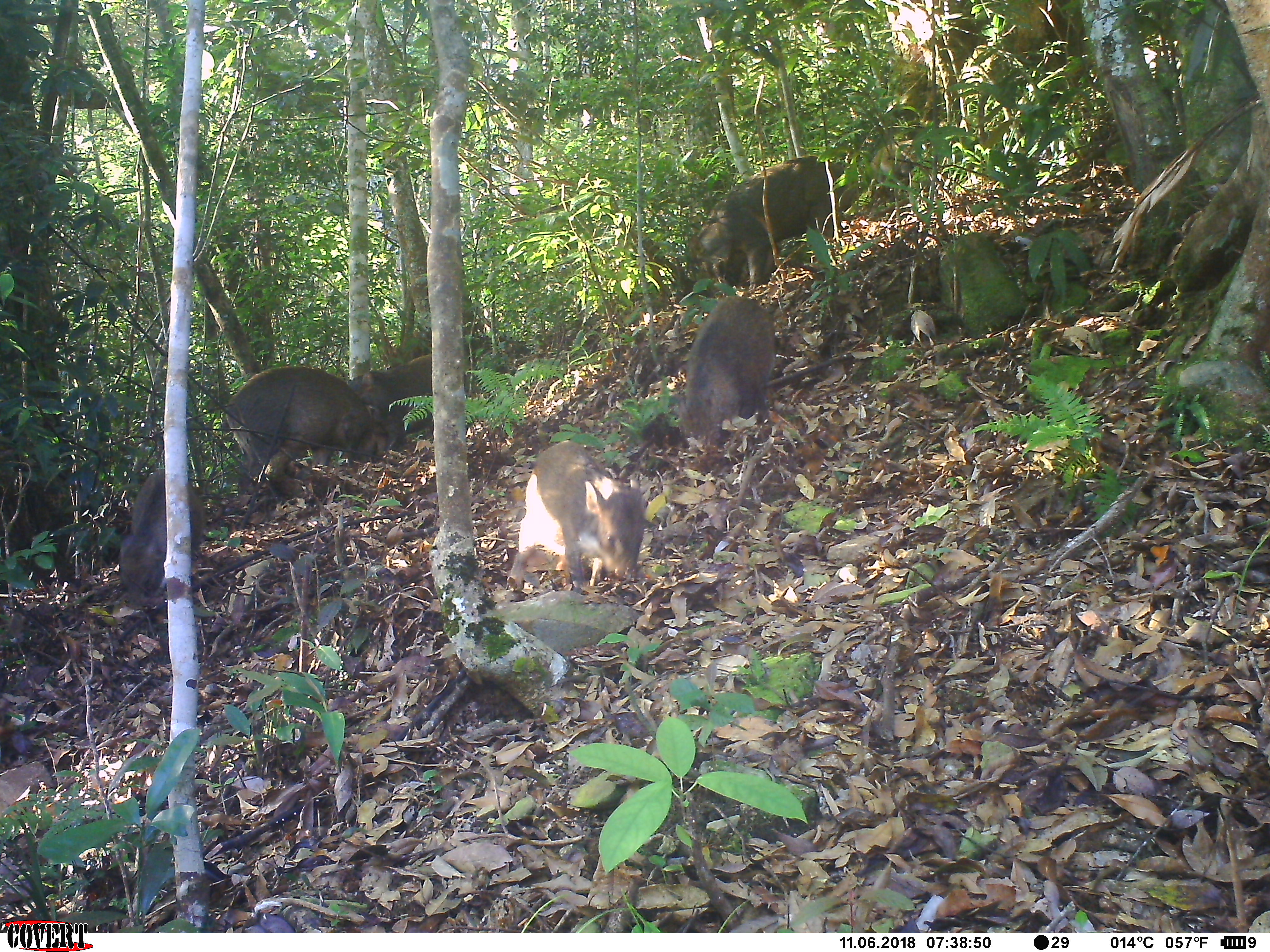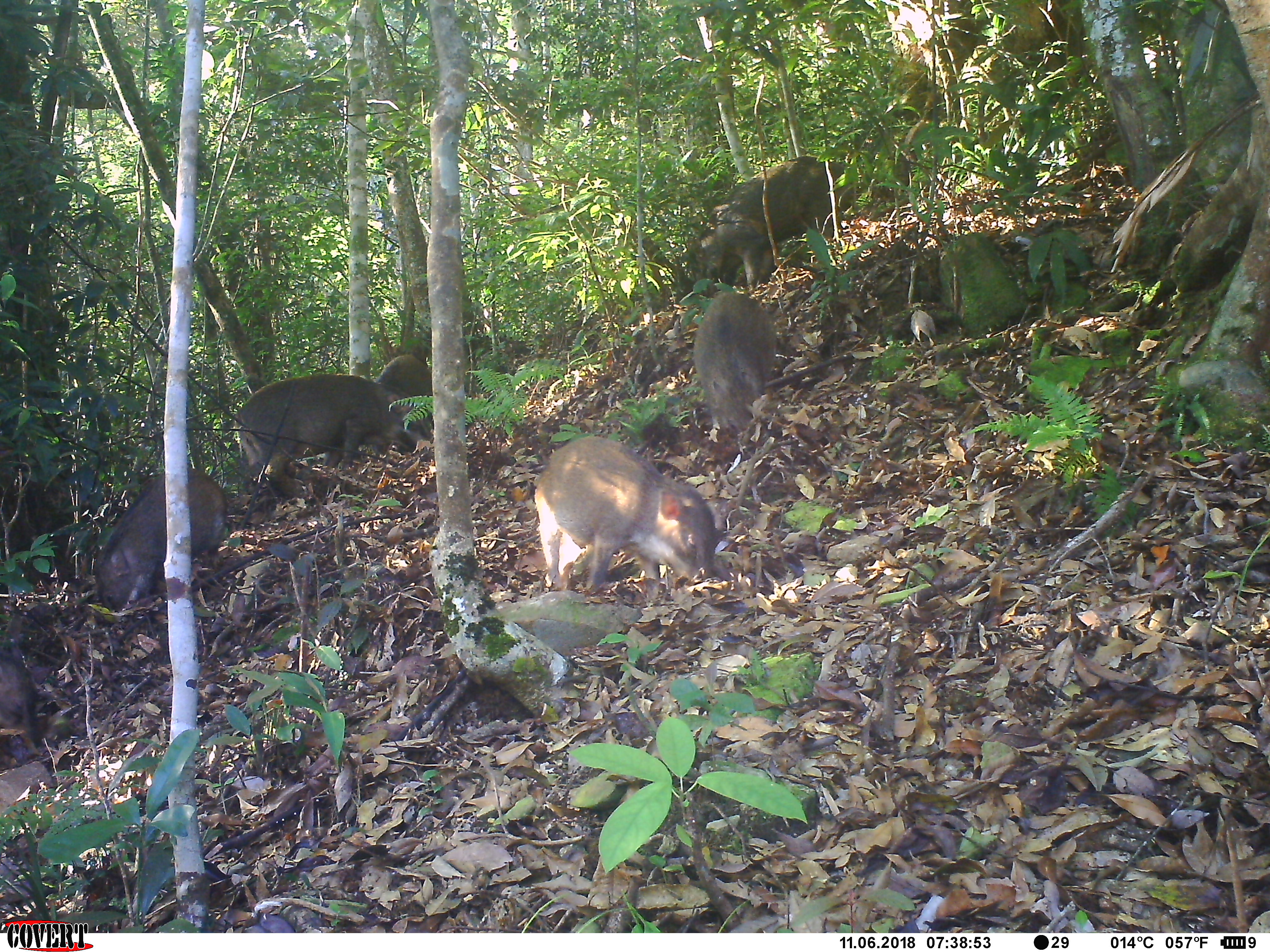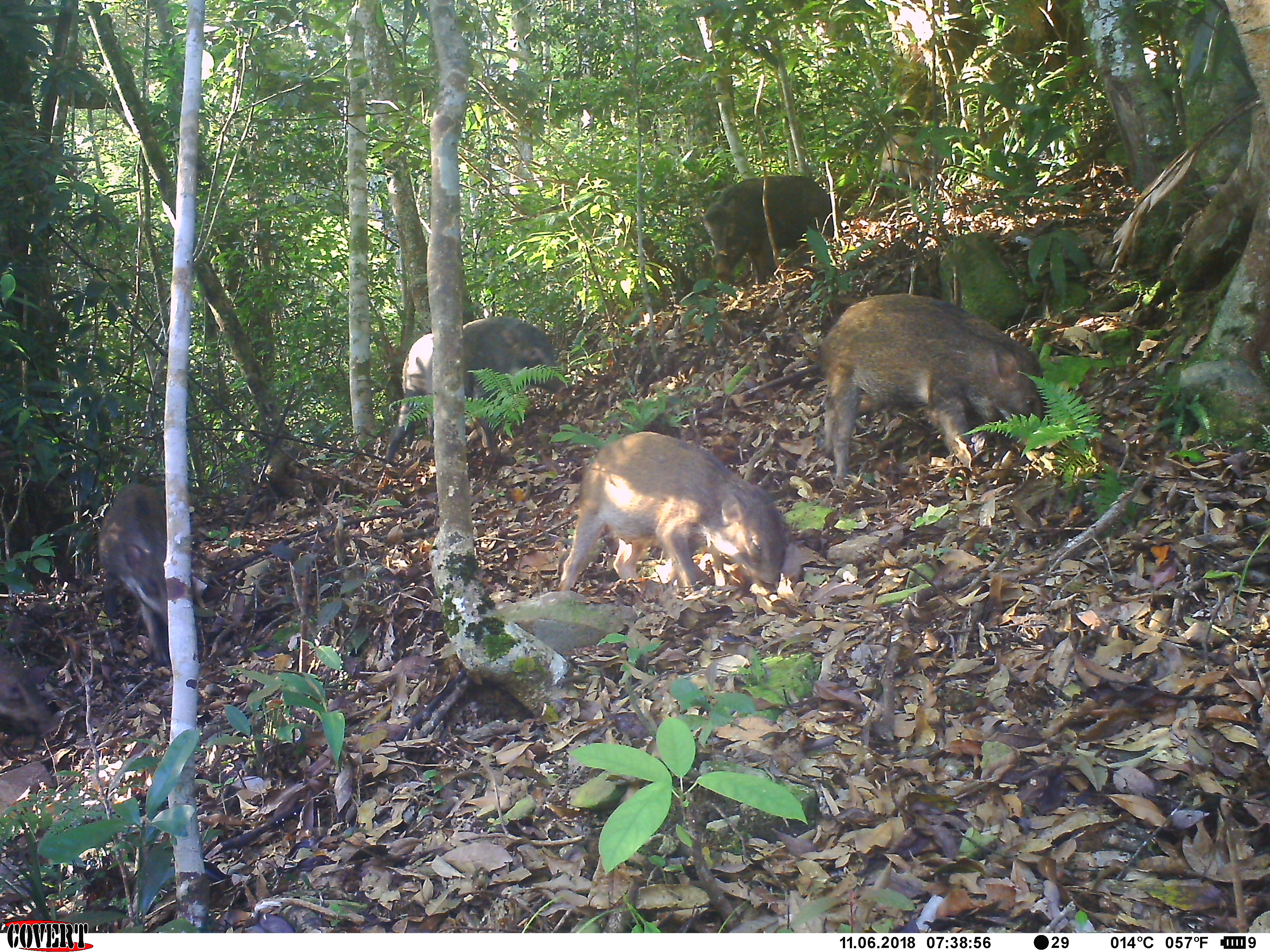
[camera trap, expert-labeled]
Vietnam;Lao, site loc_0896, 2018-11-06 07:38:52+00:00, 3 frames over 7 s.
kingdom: Animalia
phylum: Chordata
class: Mammalia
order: Artiodactyla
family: Suidae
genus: Sus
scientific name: Sus scrofa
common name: eurasian wild pig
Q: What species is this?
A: Eurasian wild pig (Sus scrofa).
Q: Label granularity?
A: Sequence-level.